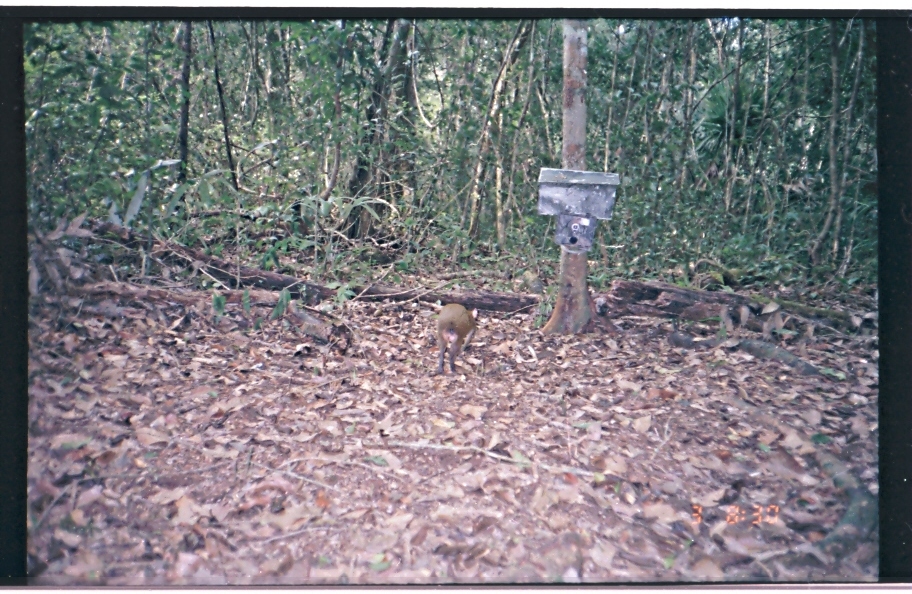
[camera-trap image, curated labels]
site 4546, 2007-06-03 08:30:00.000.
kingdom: Animalia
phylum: Chordata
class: Mammalia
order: Rodentia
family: Dasyproctidae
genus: Dasyprocta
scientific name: Dasyprocta punctata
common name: central american agouti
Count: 1.